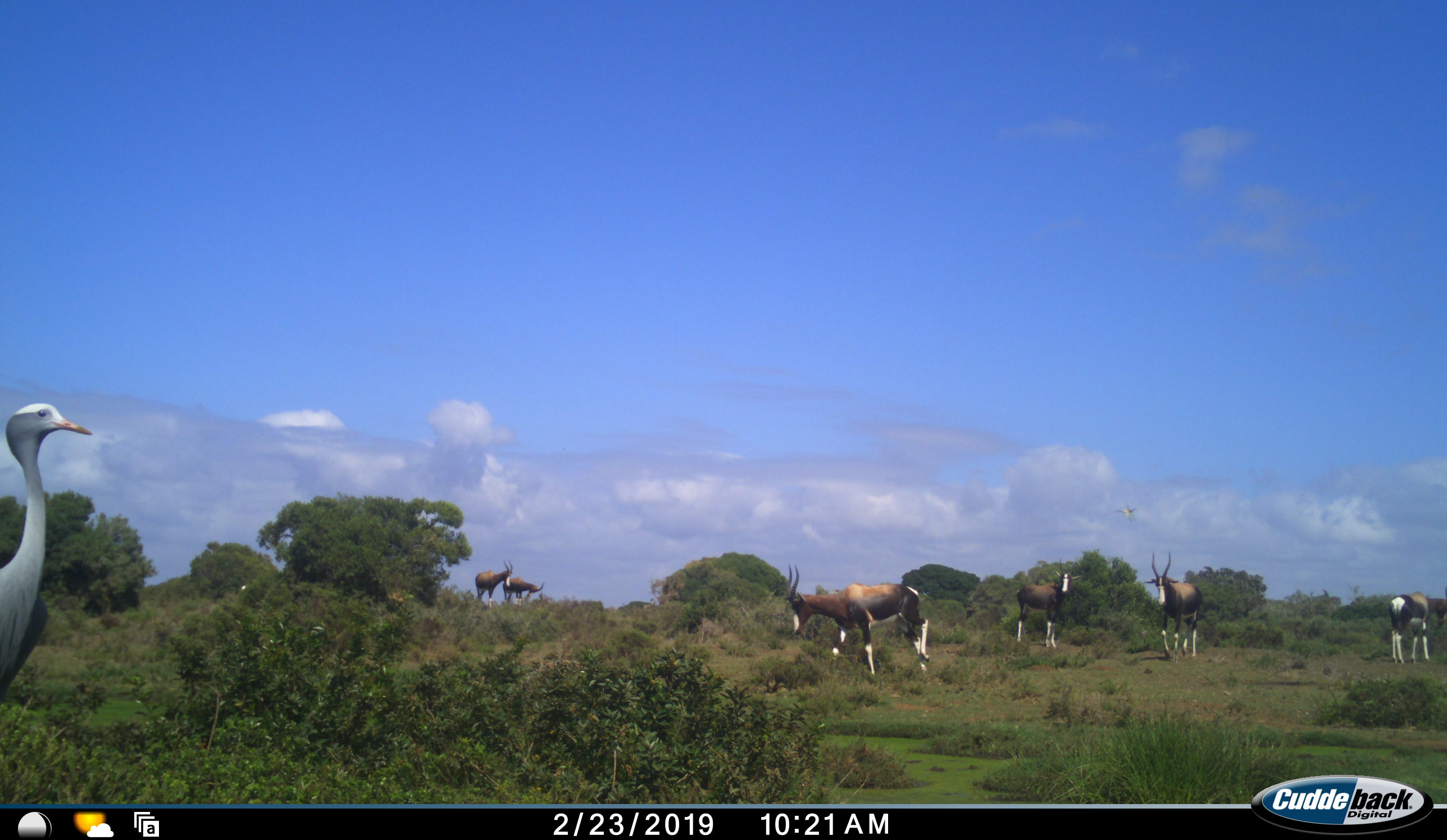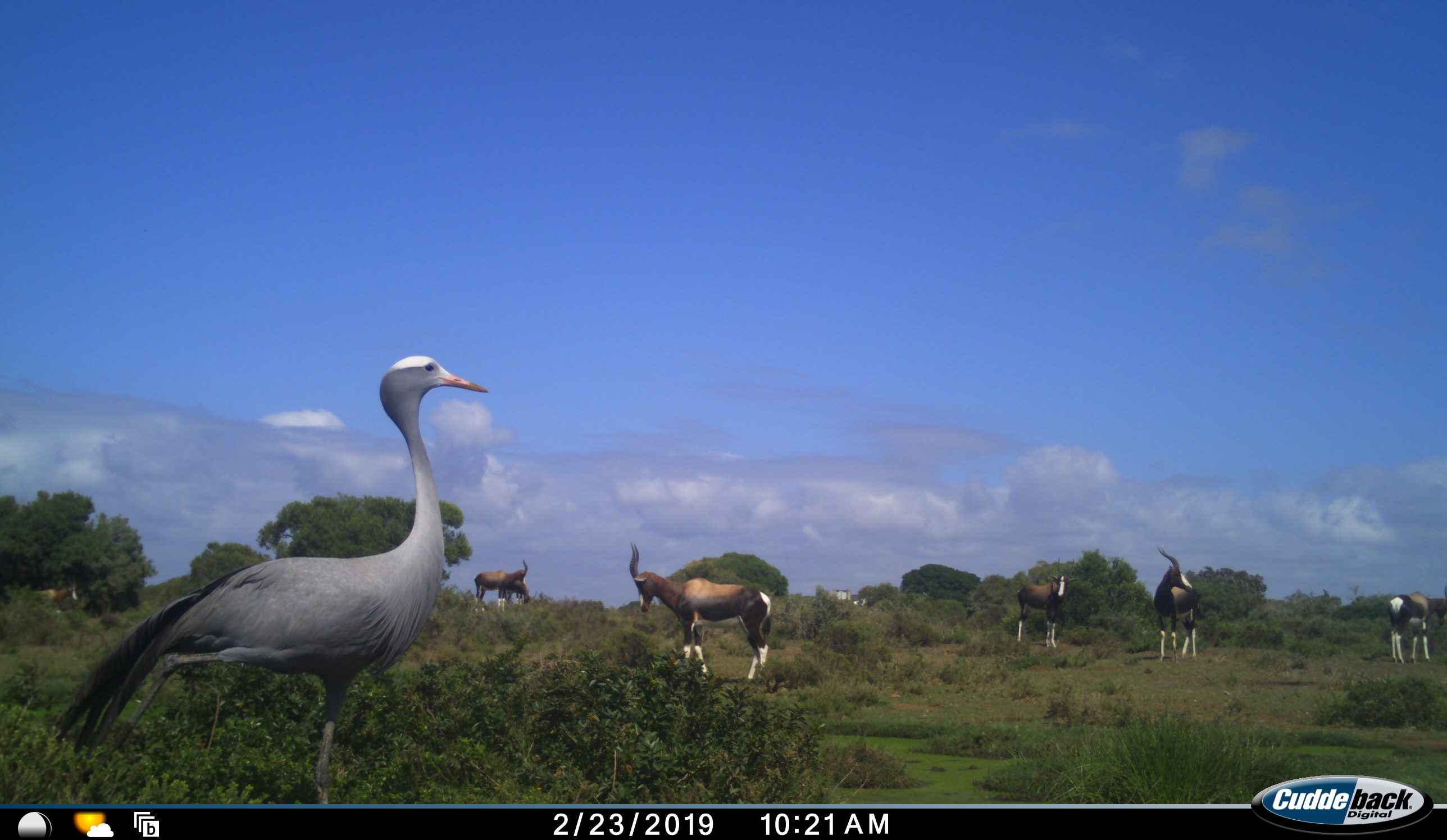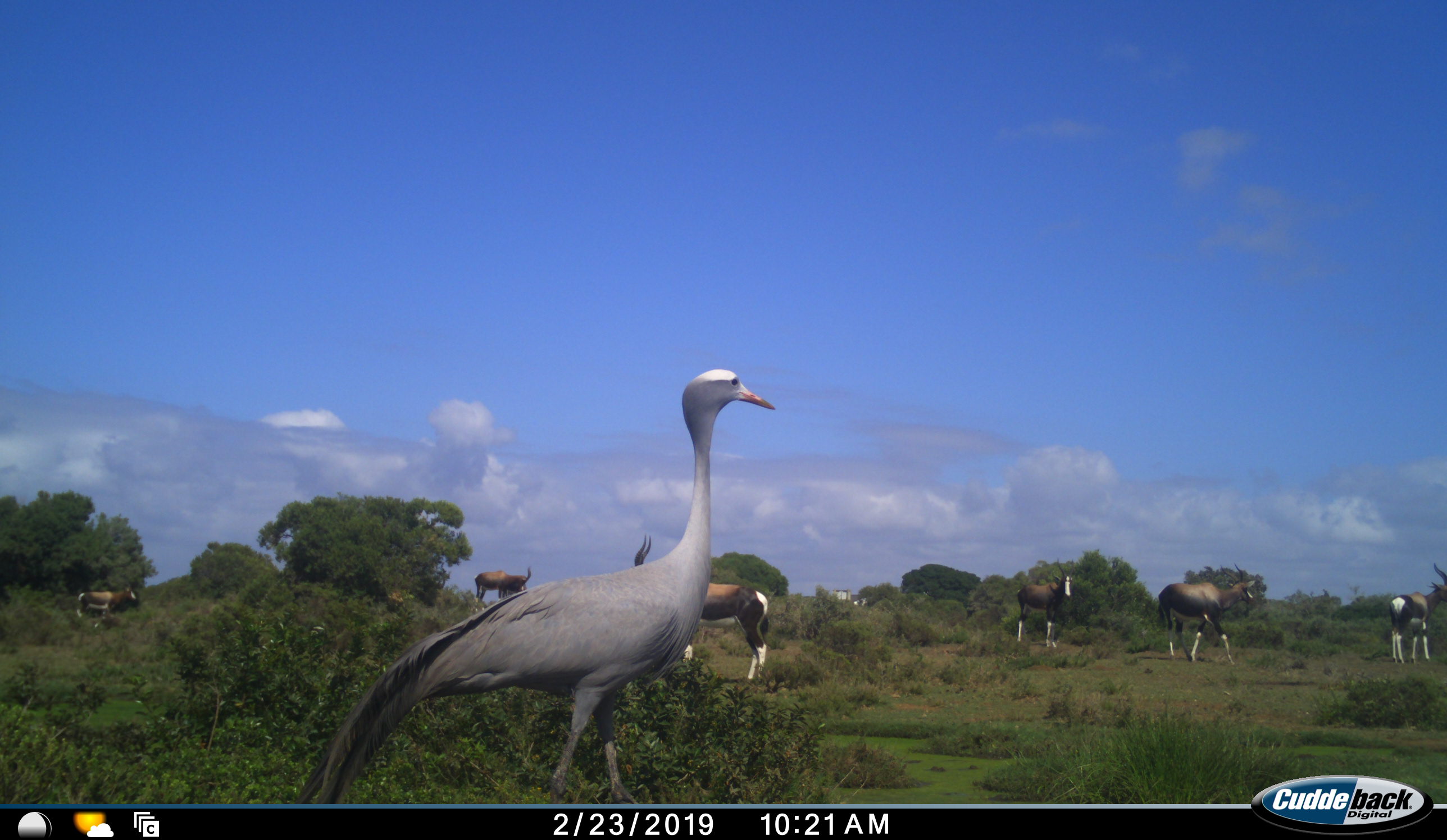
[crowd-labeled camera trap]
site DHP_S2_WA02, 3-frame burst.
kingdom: Animalia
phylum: Chordata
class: Mammalia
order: Artiodactyla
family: Bovidae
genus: Damaliscus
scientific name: Damaliscus pygargus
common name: bontebok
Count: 6.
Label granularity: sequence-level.